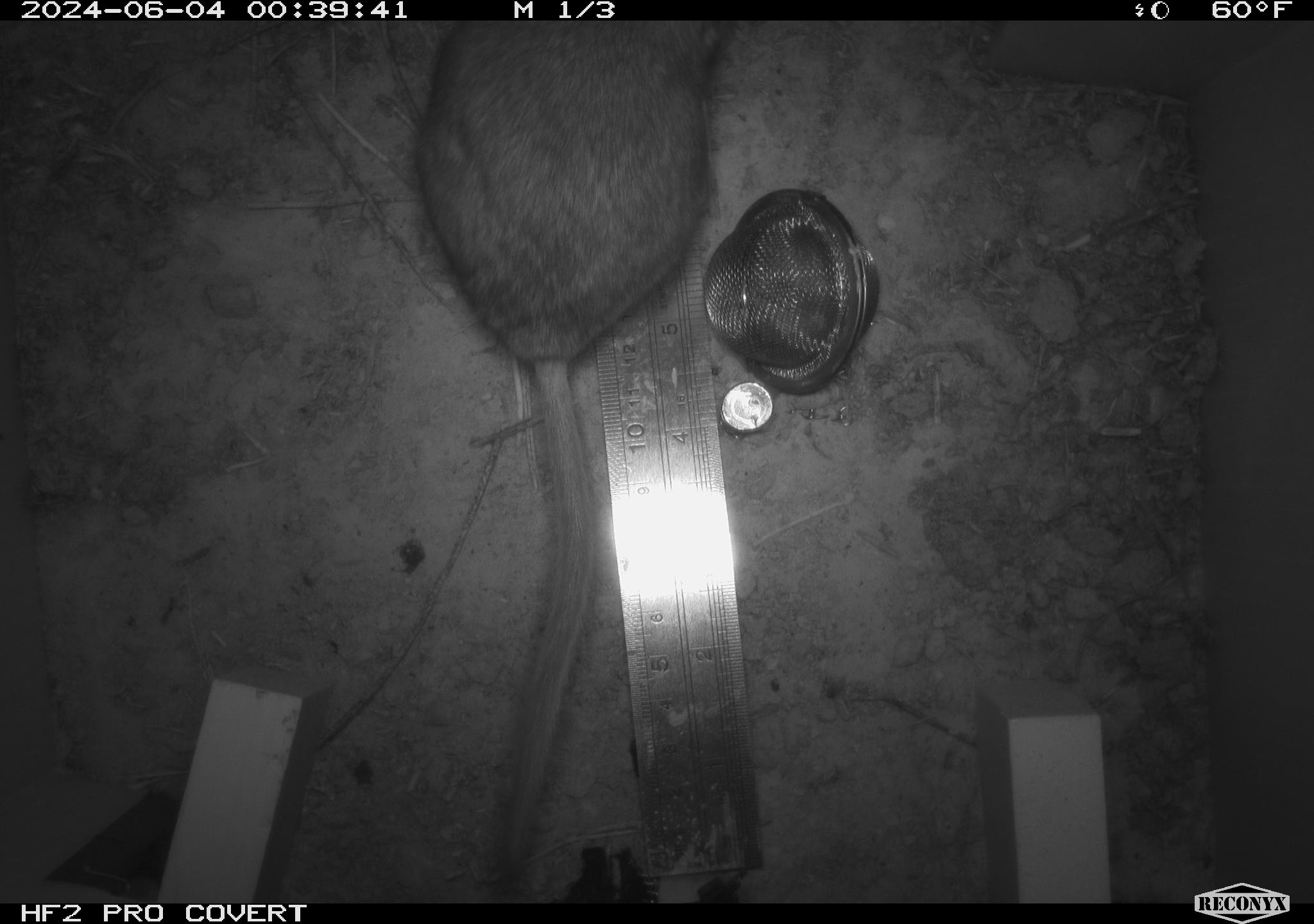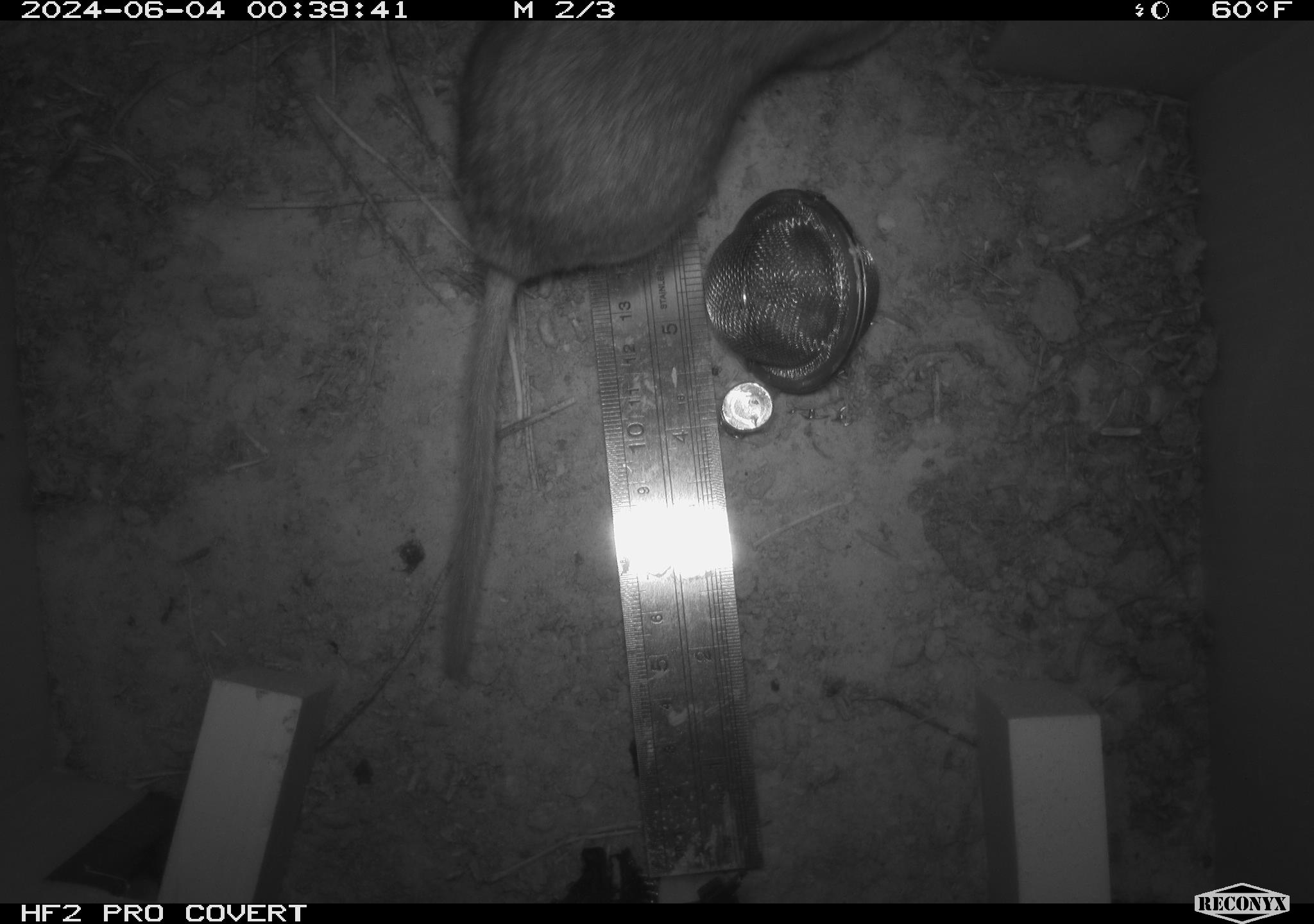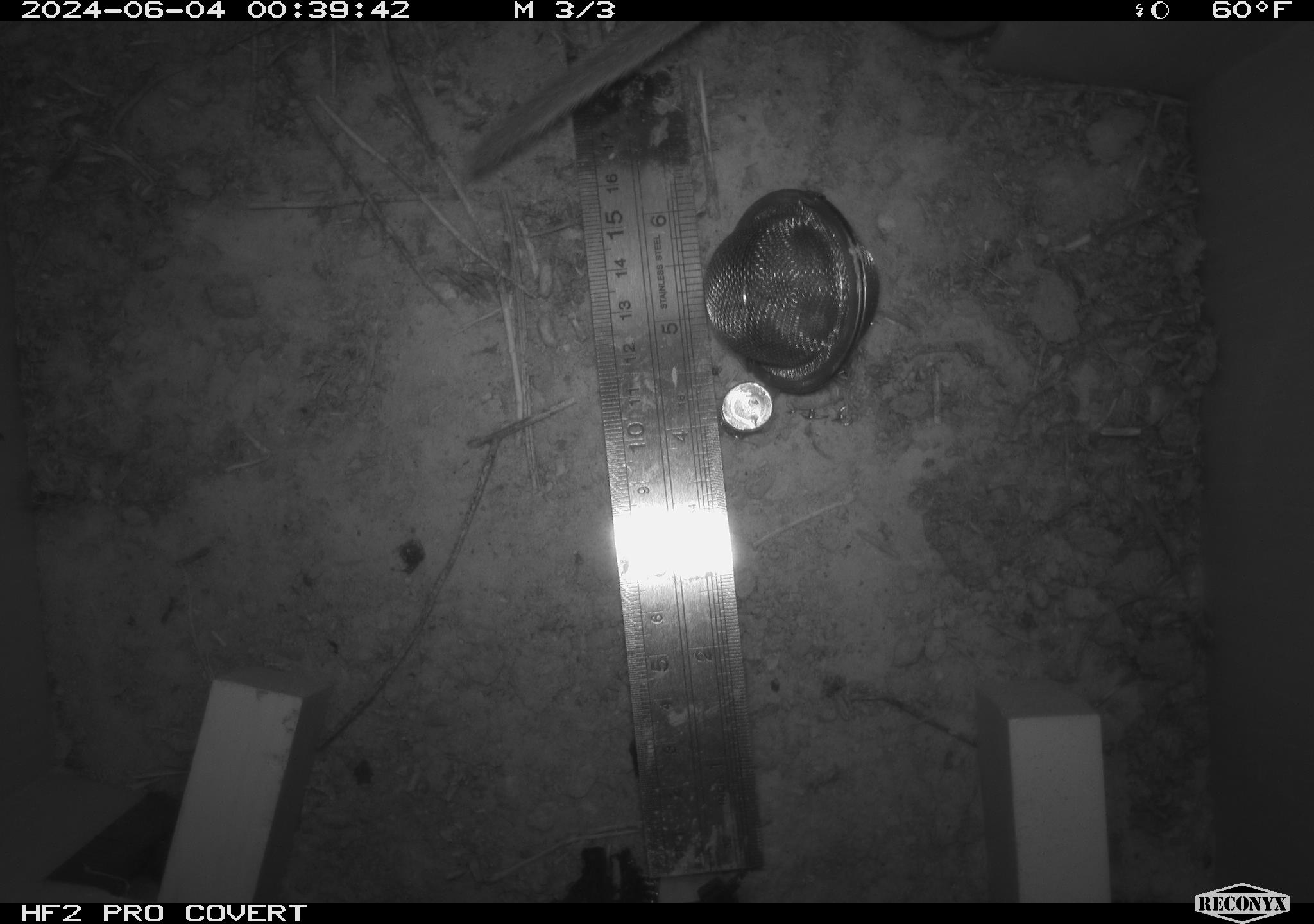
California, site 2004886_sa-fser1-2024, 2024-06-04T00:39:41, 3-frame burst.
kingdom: Animalia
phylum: Chordata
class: Mammalia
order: Rodentia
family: Sciuridae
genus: Neotamias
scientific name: Neotamias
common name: western chipmunks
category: neotamias species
Neotamias species (western chipmunks) (Neotamias).